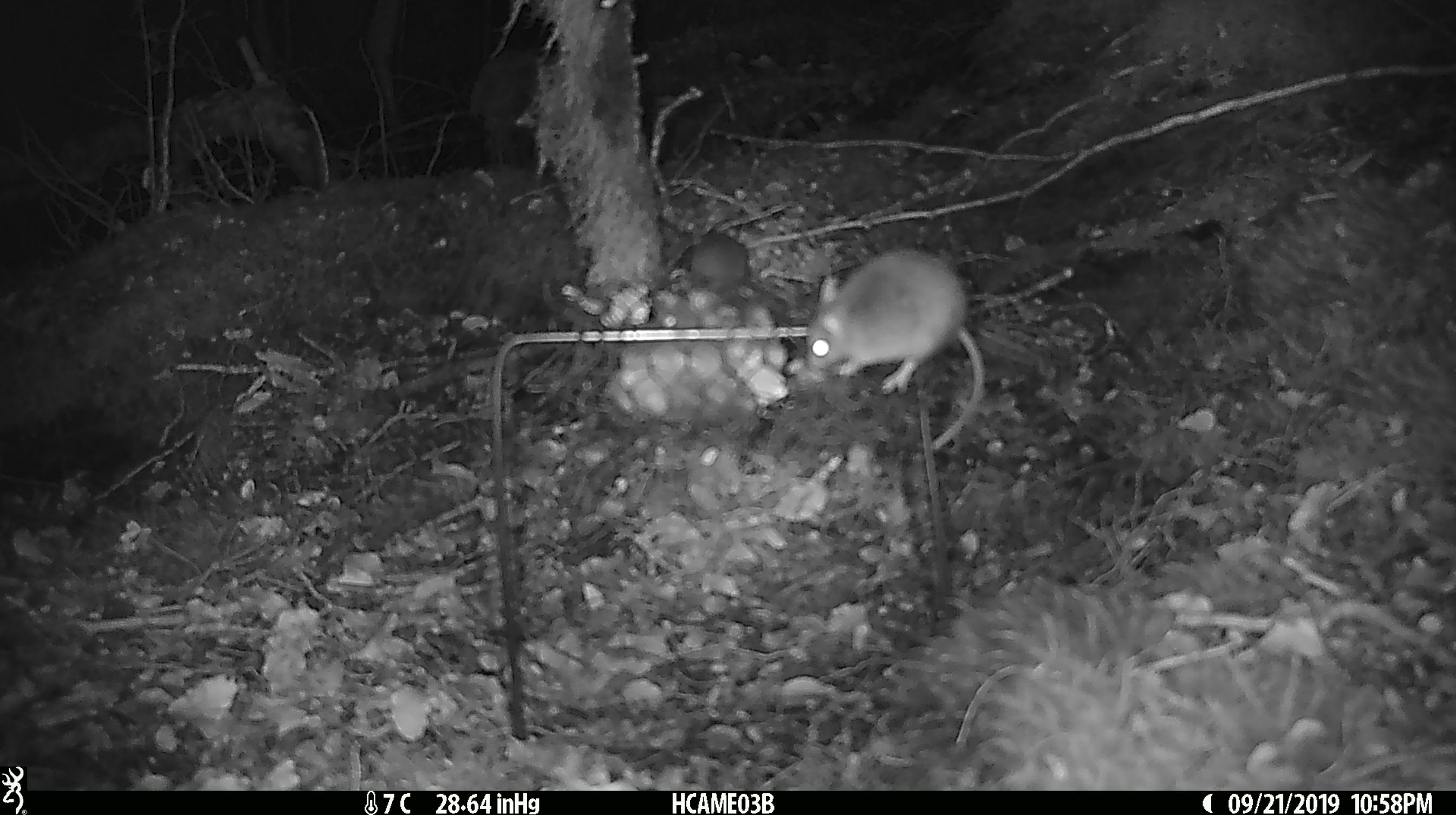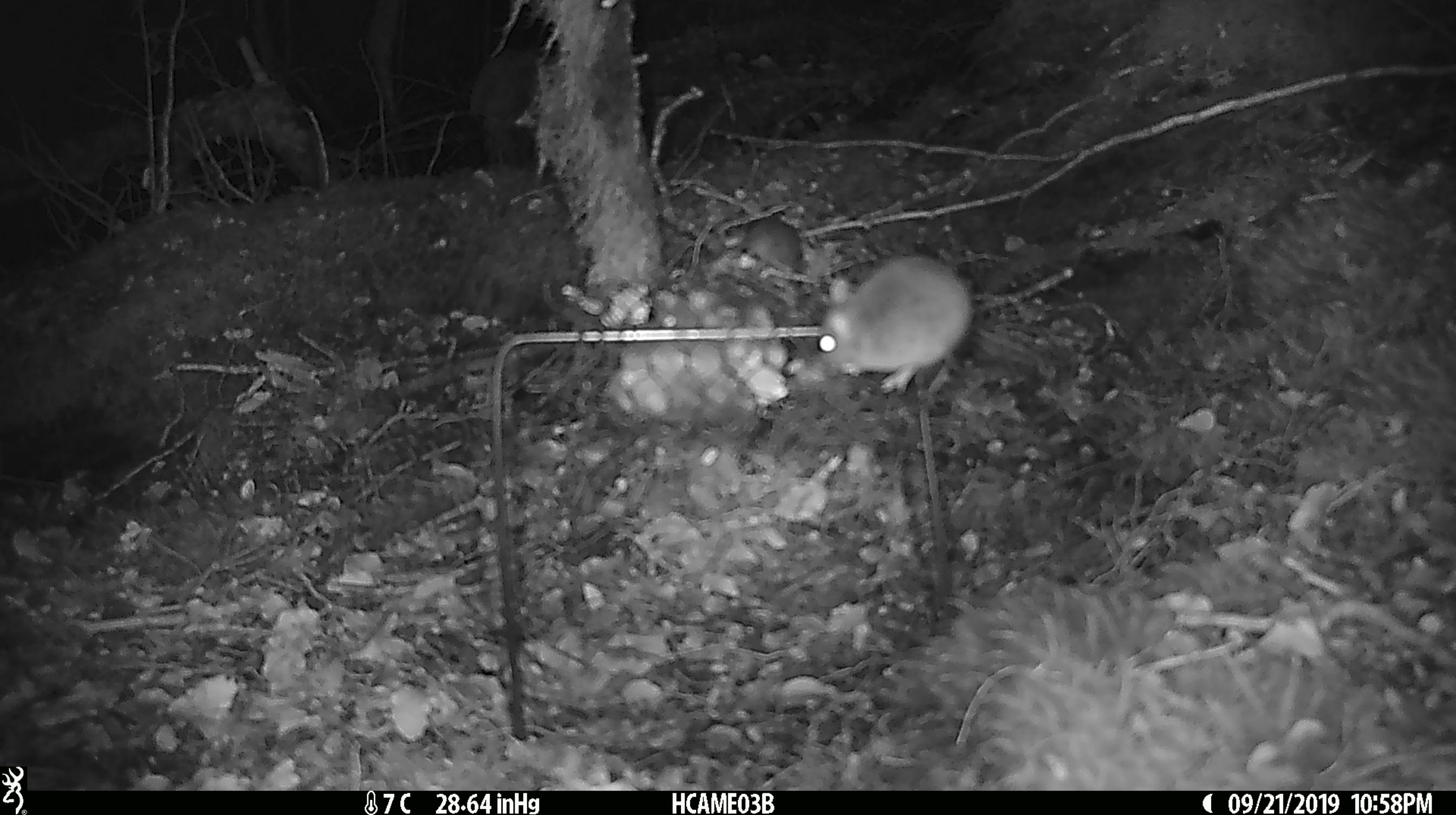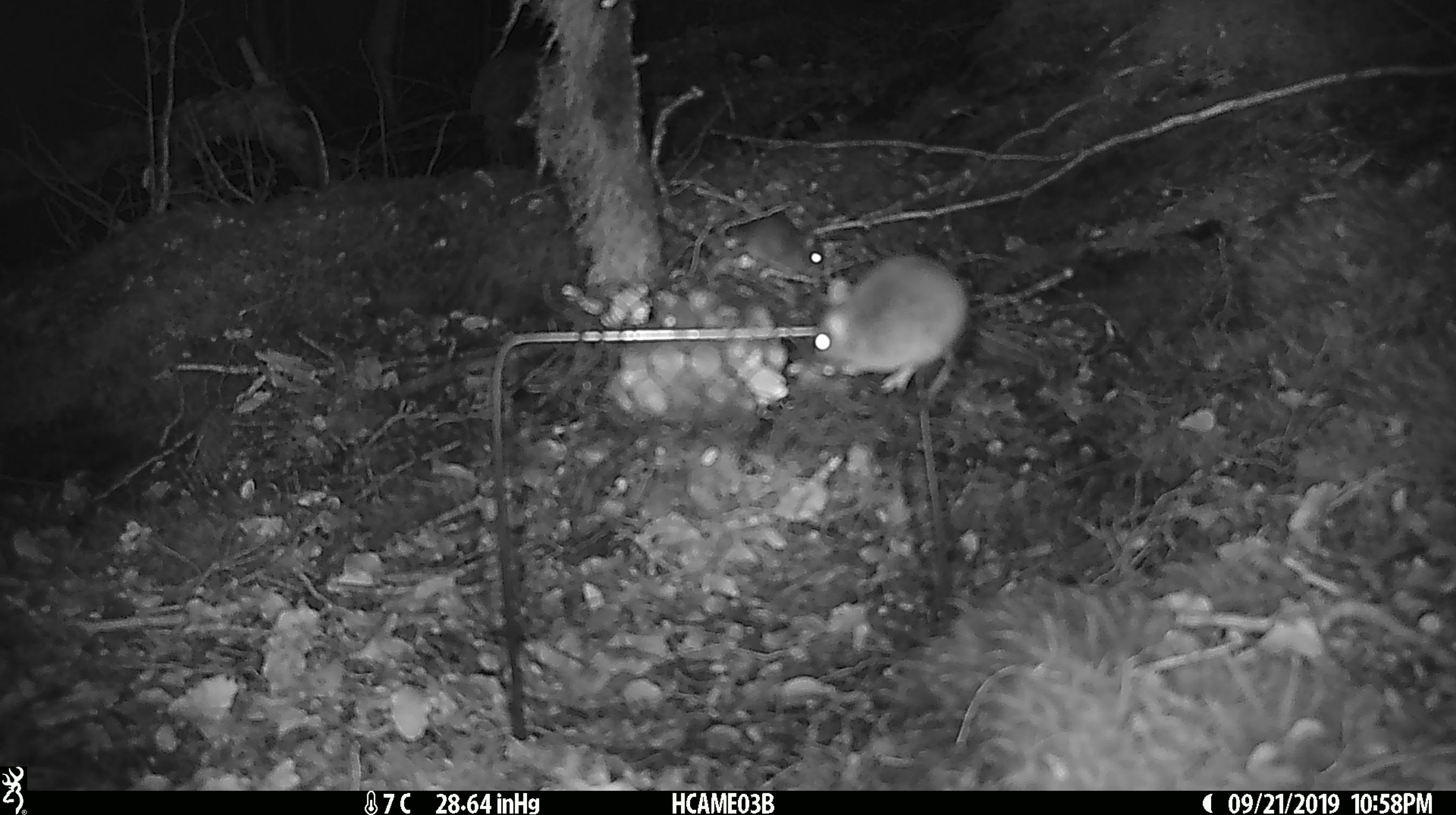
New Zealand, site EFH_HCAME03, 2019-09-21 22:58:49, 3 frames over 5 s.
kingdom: Animalia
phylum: Chordata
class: Mammalia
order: Rodentia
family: Muridae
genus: Mus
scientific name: Mus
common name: mouse